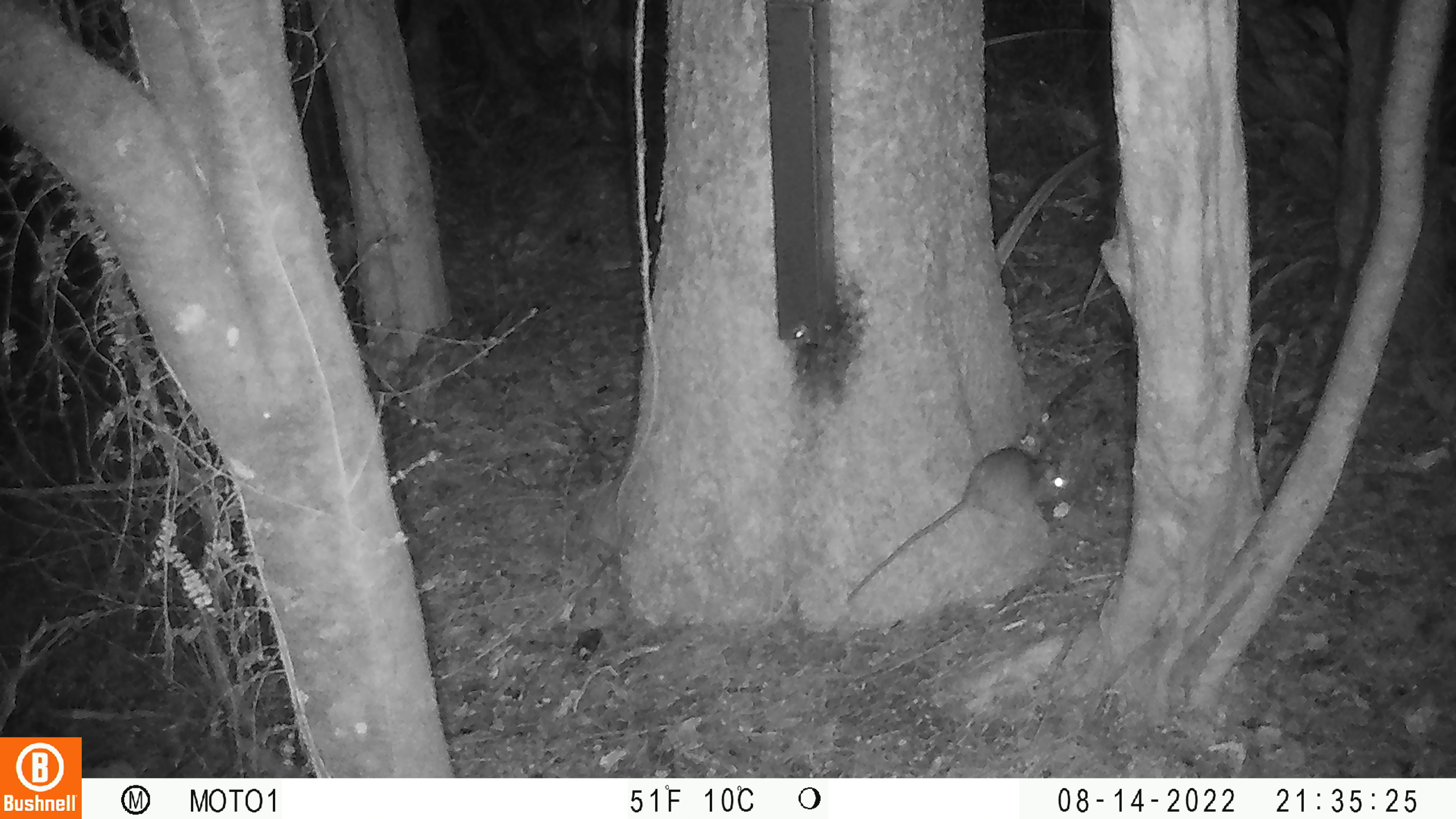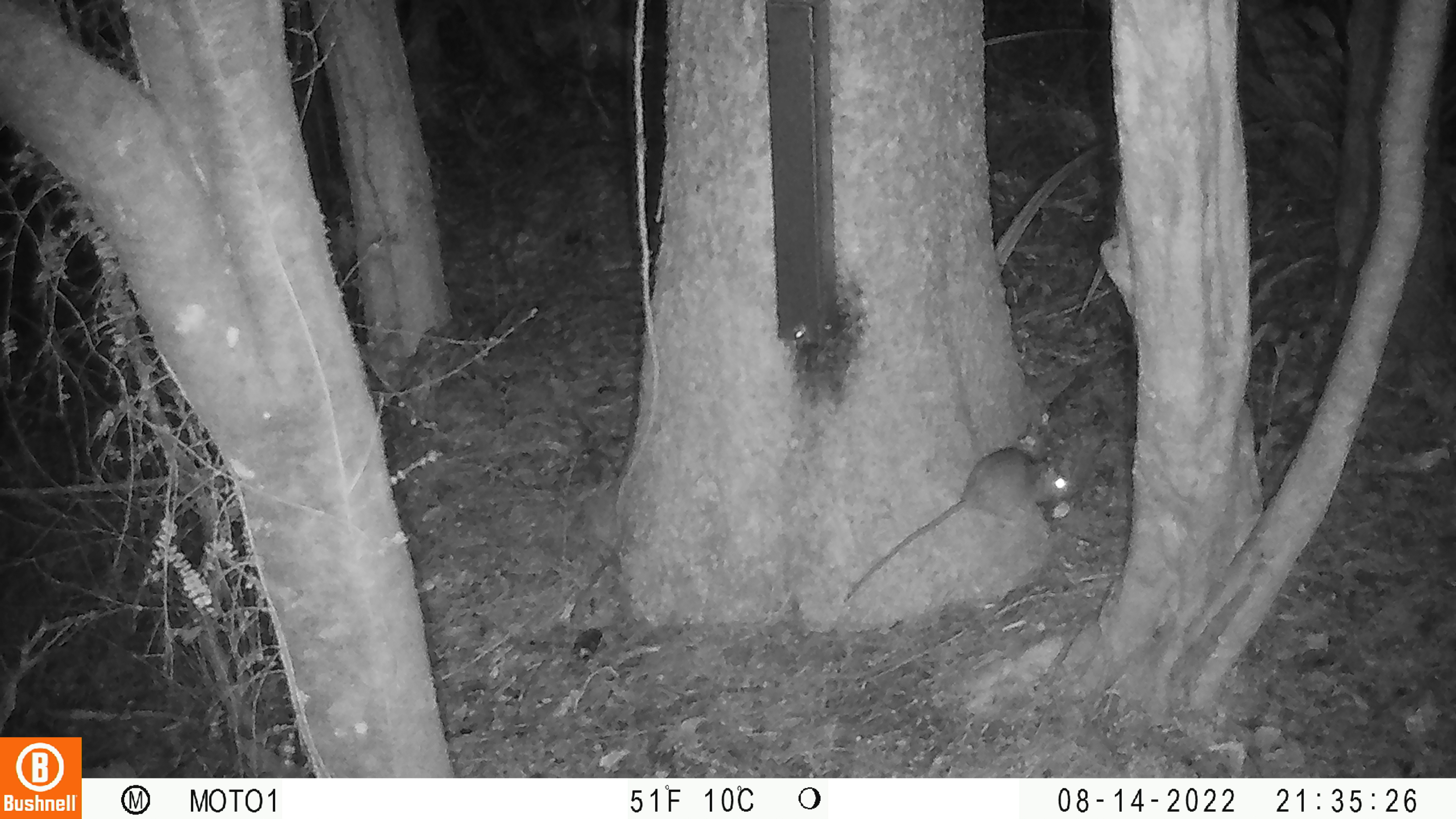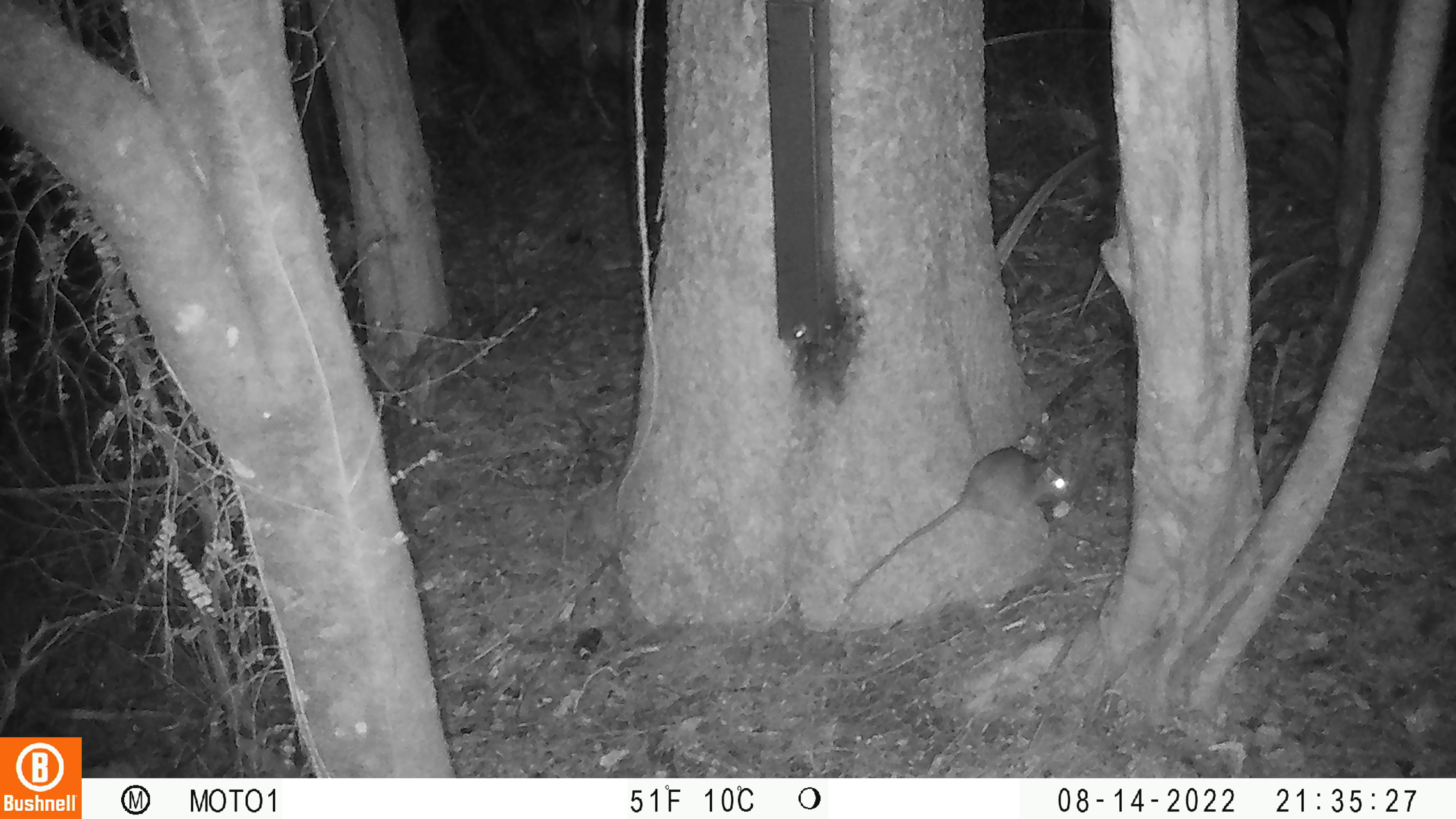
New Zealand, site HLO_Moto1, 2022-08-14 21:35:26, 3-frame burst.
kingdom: Animalia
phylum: Chordata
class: Mammalia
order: Rodentia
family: Muridae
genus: Rattus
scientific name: Rattus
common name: rat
Rat (Rattus).